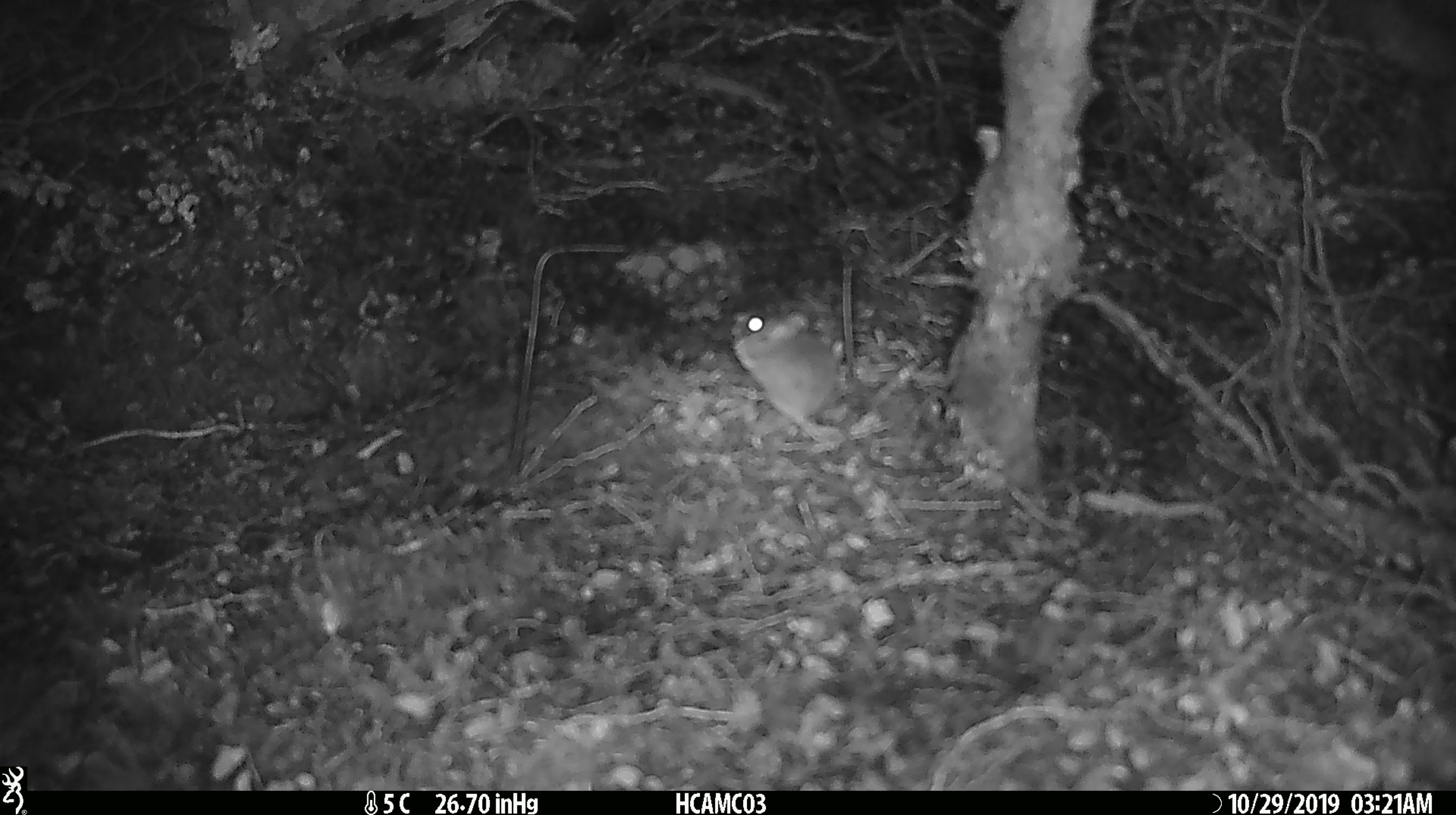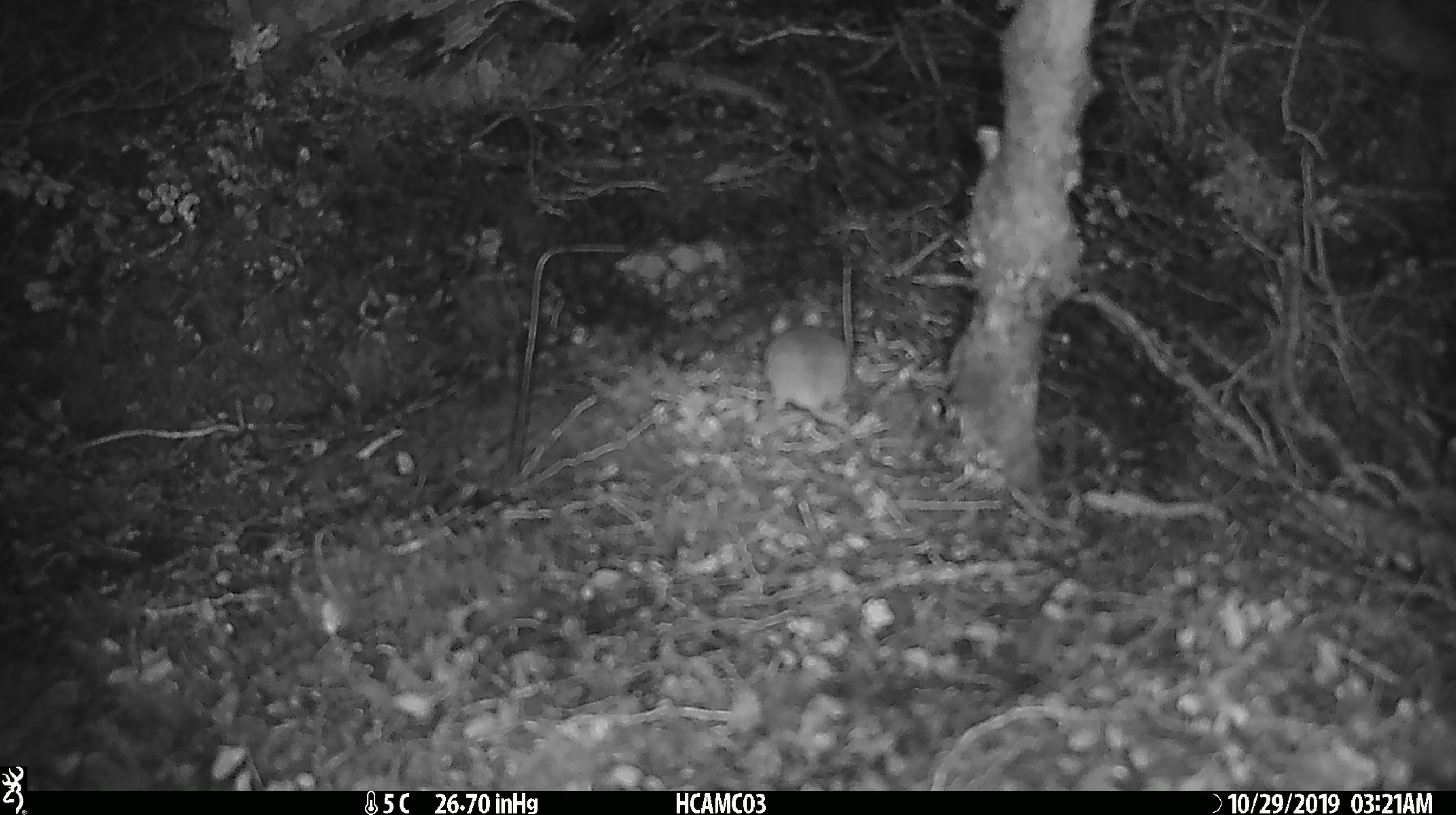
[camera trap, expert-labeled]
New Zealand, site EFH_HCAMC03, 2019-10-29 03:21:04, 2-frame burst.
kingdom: Animalia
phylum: Chordata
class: Mammalia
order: Rodentia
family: Muridae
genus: Mus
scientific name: Mus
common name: mouse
Mouse (Mus).